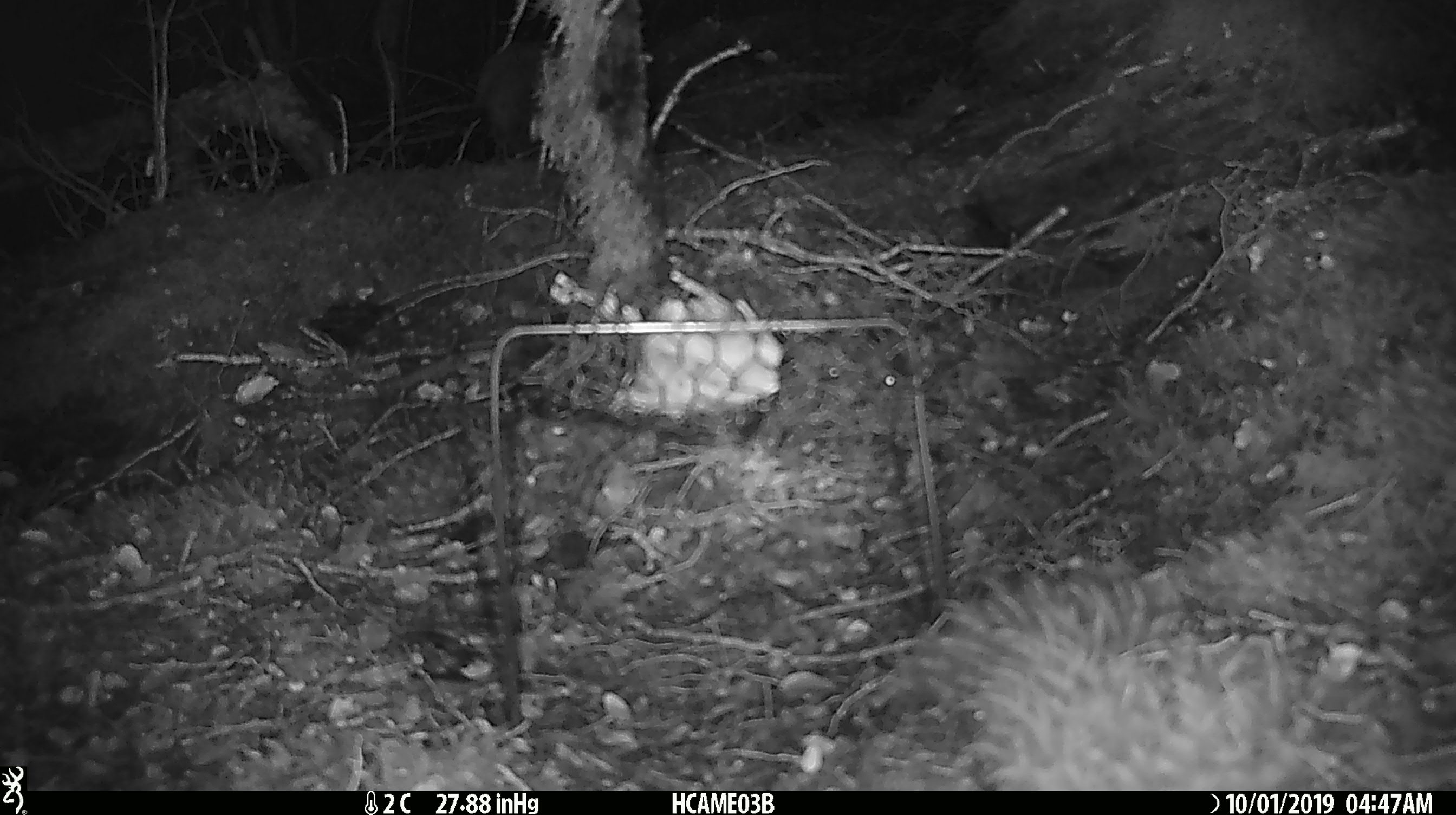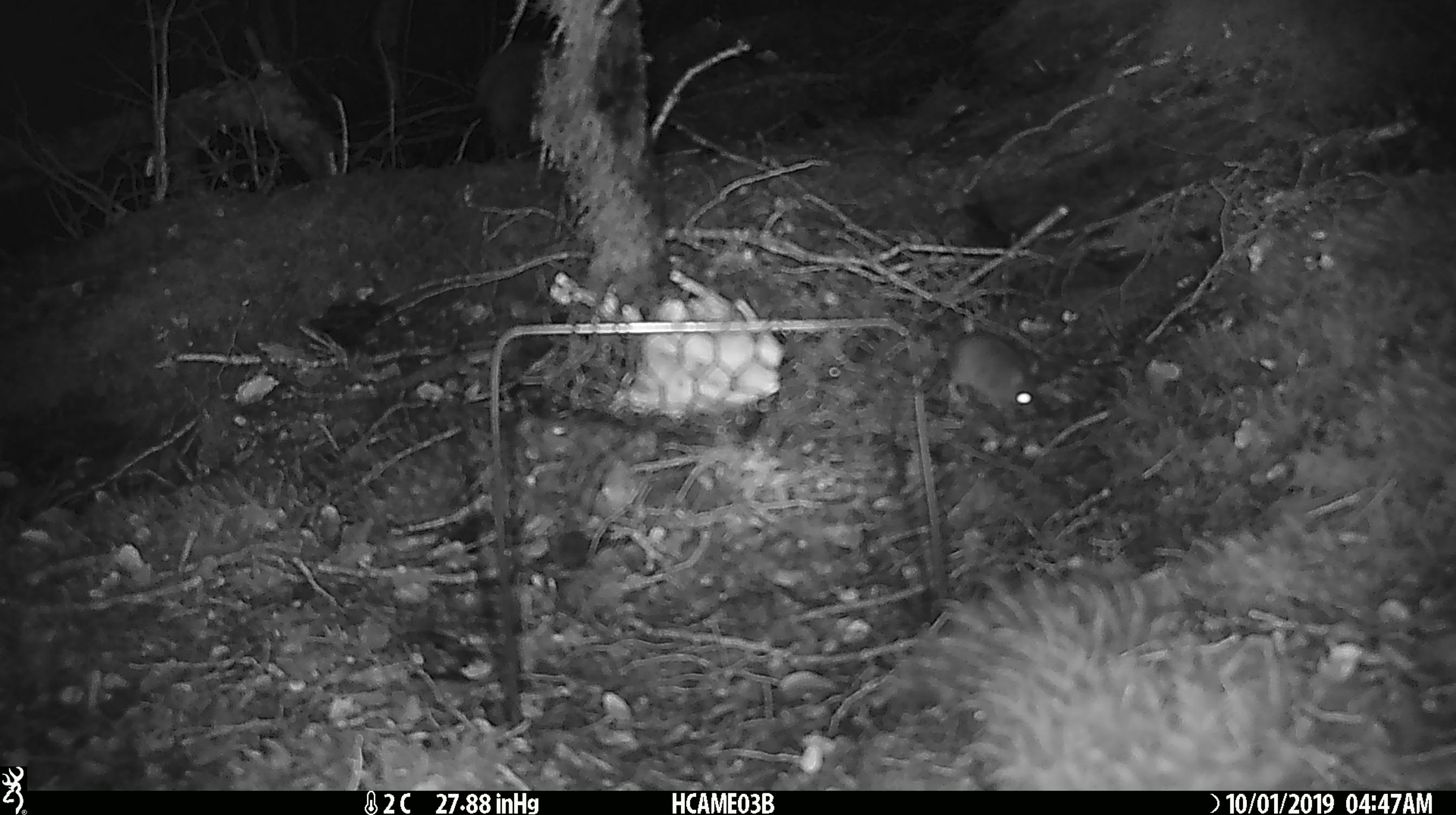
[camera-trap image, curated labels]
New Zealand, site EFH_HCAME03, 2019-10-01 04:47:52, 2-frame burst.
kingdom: Animalia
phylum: Chordata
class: Mammalia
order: Rodentia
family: Muridae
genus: Mus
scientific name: Mus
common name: mouse